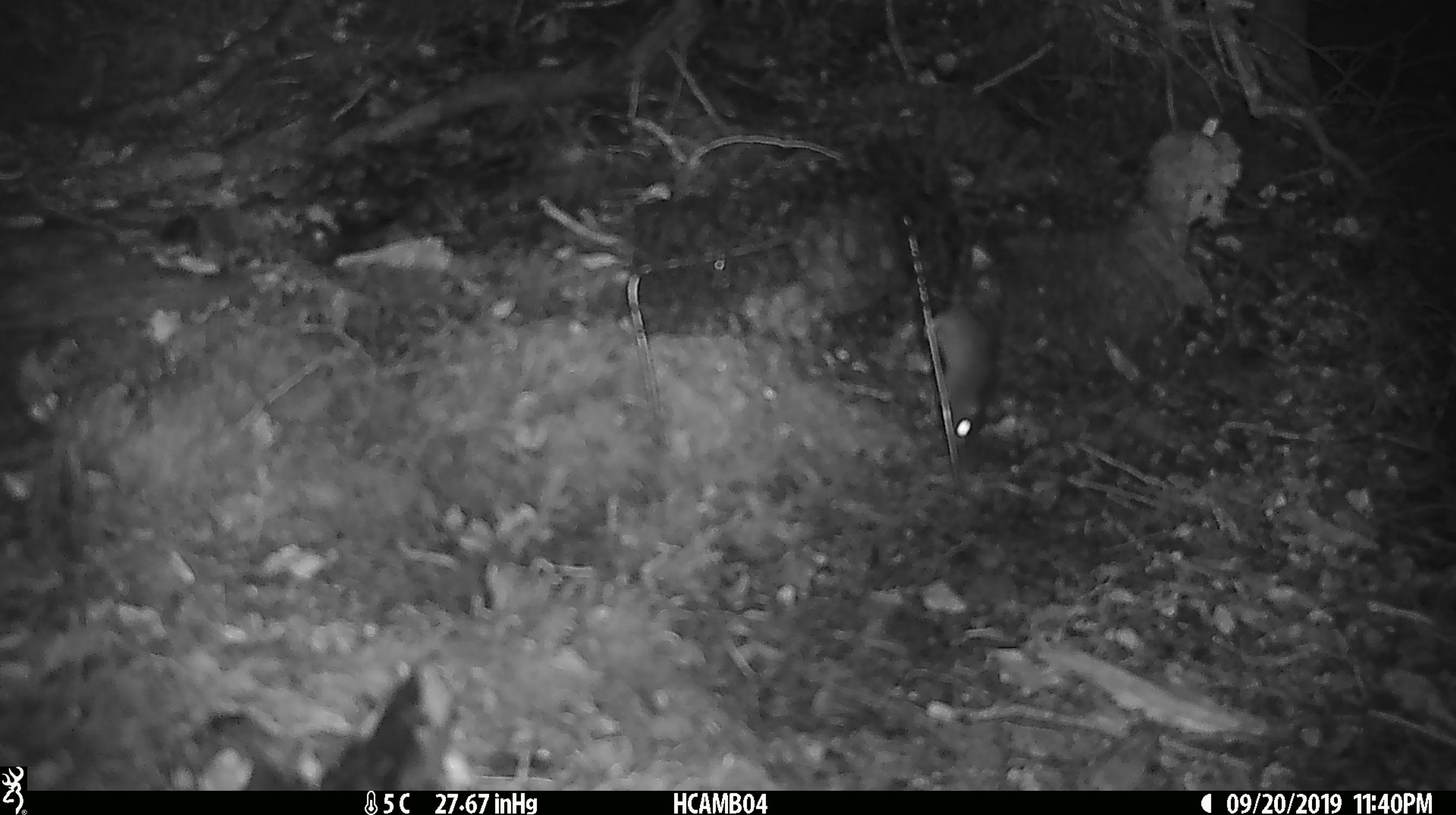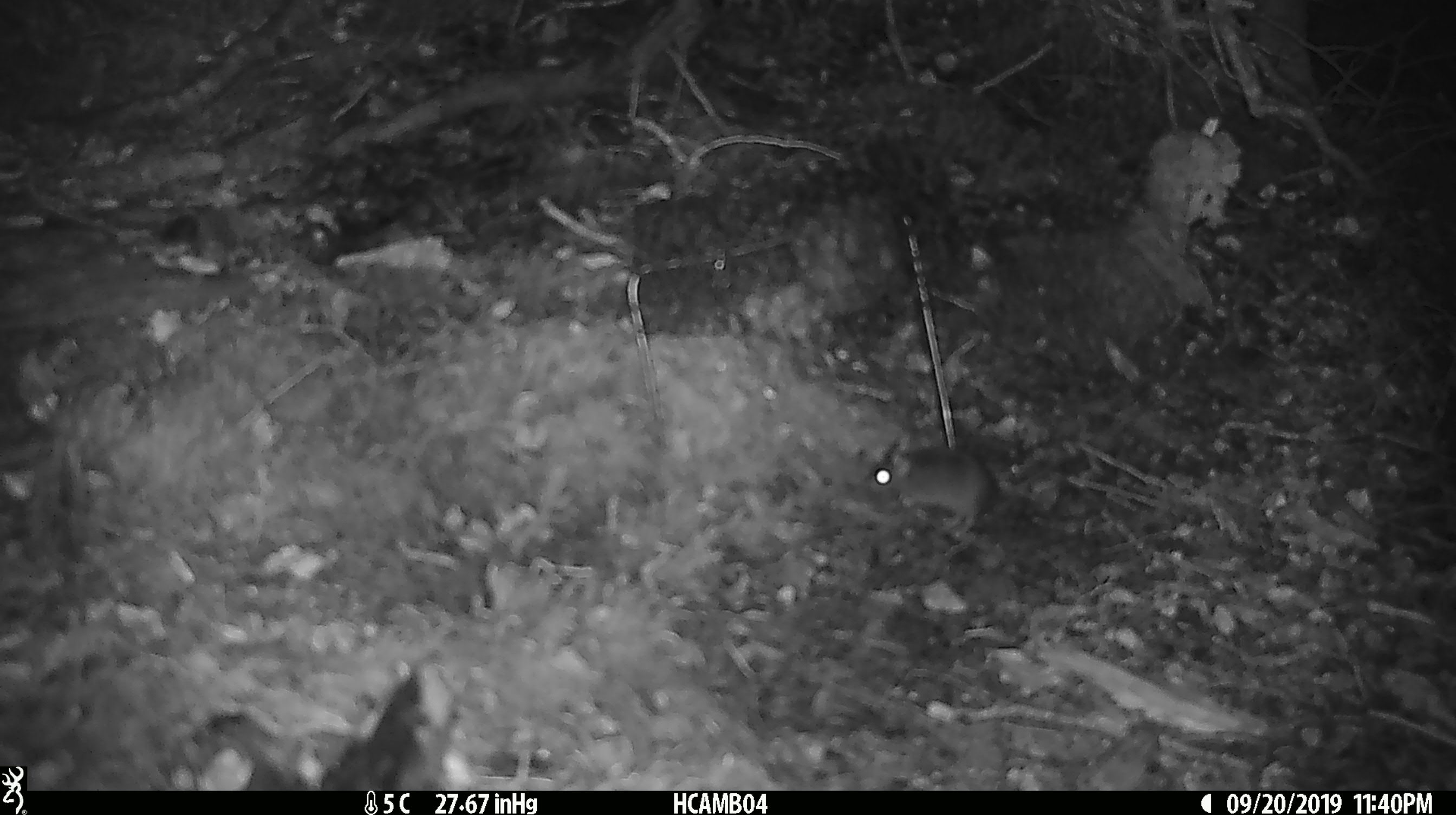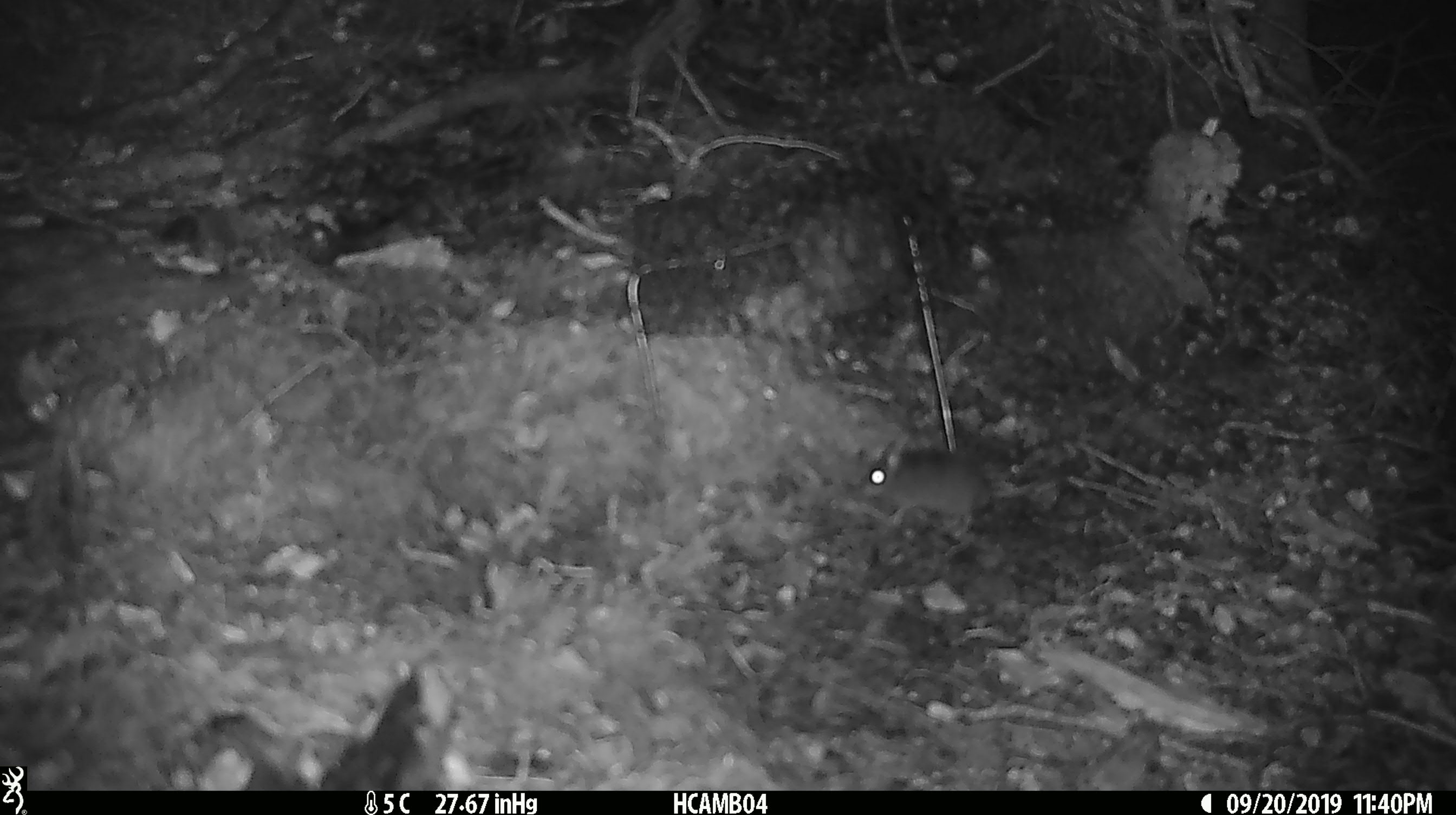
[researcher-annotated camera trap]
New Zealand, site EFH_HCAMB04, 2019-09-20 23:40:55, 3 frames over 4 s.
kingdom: Animalia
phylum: Chordata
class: Mammalia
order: Rodentia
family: Muridae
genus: Mus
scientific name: Mus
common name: mouse